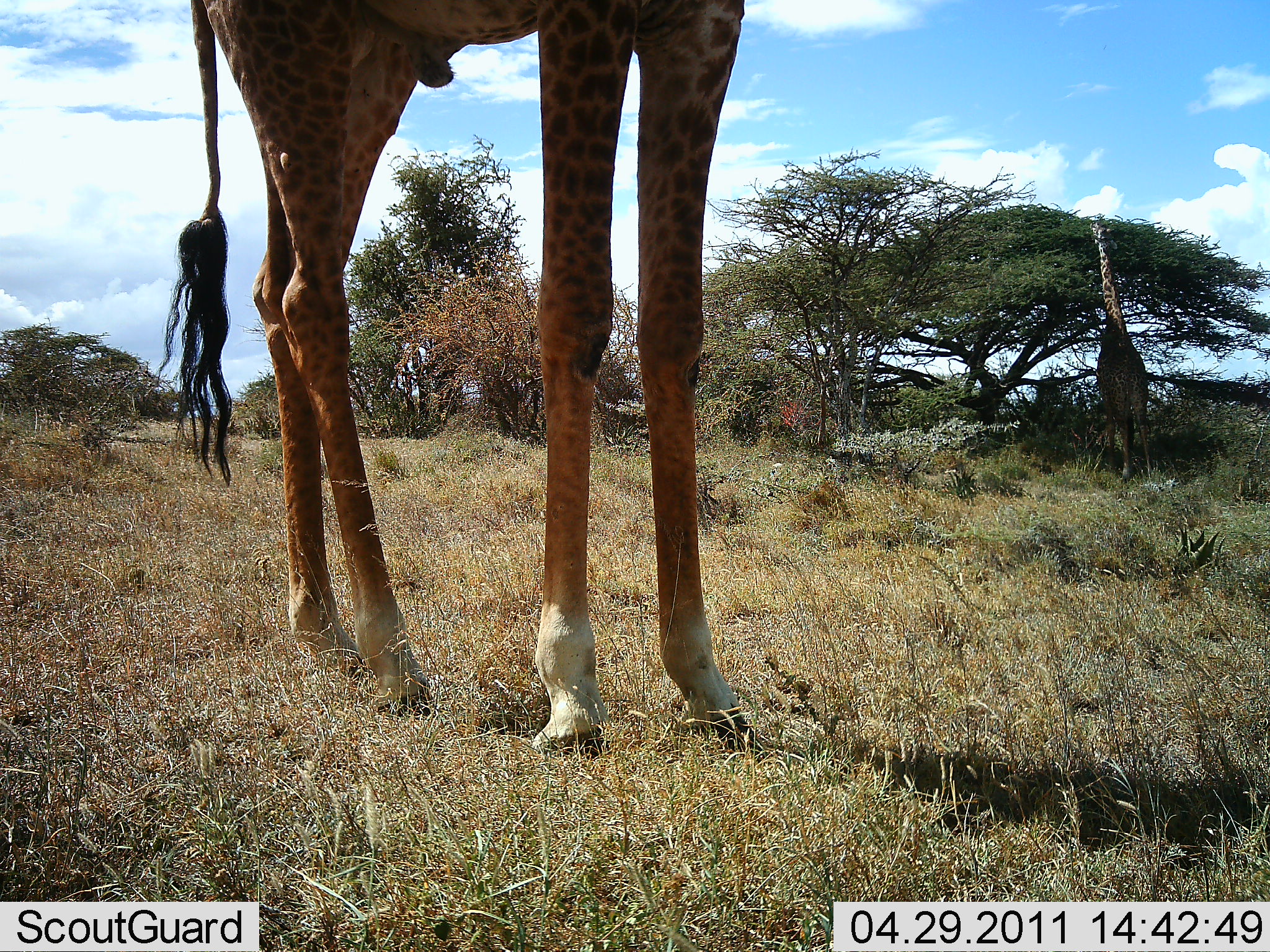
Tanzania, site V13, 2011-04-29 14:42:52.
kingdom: Animalia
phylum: Chordata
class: Mammalia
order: Artiodactyla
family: Giraffidae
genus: Giraffa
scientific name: Giraffa camelopardalis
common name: giraffe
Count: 2.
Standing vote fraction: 91%.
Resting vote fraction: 0%.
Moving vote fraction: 0%.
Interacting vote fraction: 0%.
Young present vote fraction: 0%.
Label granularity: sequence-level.